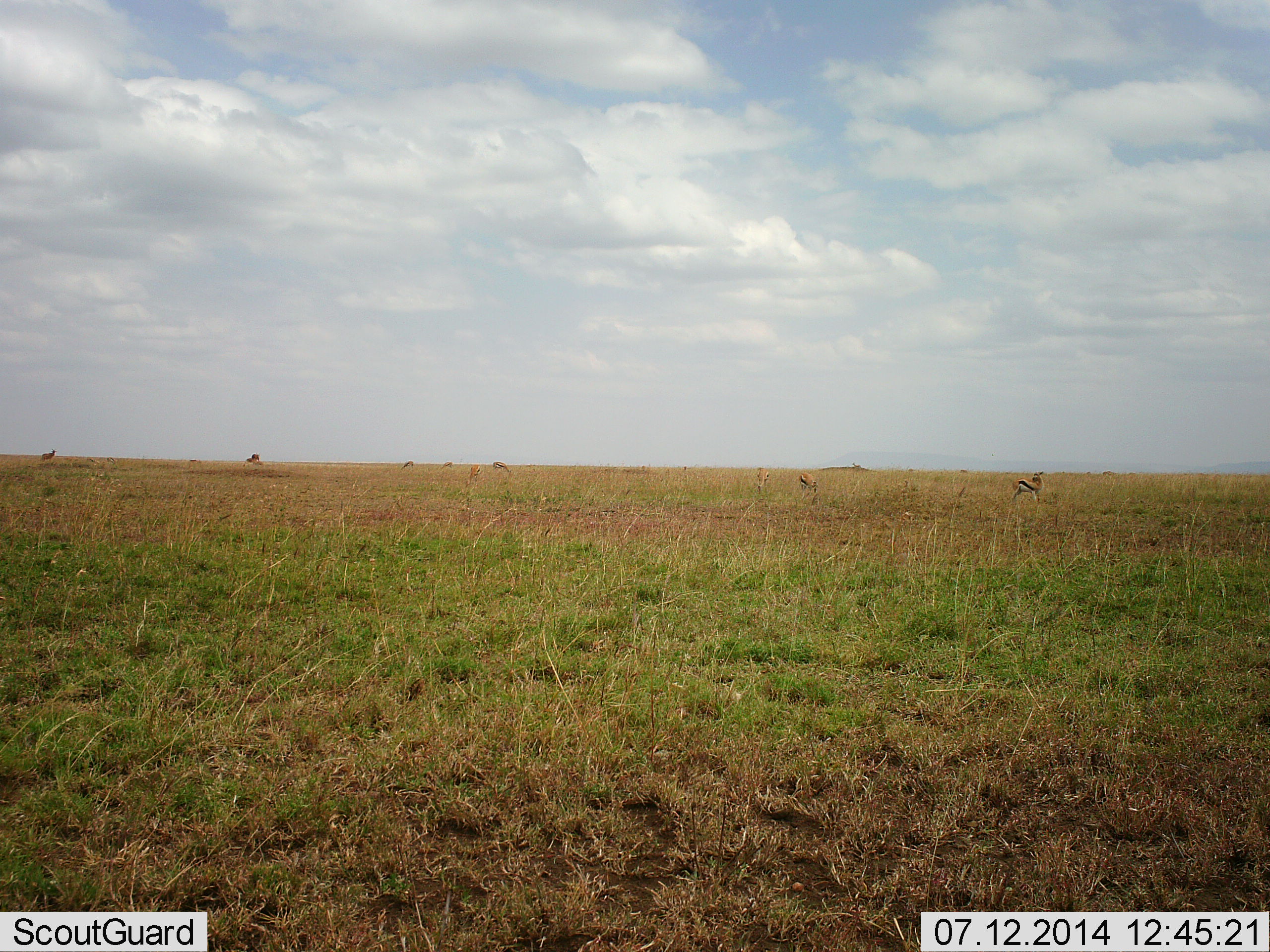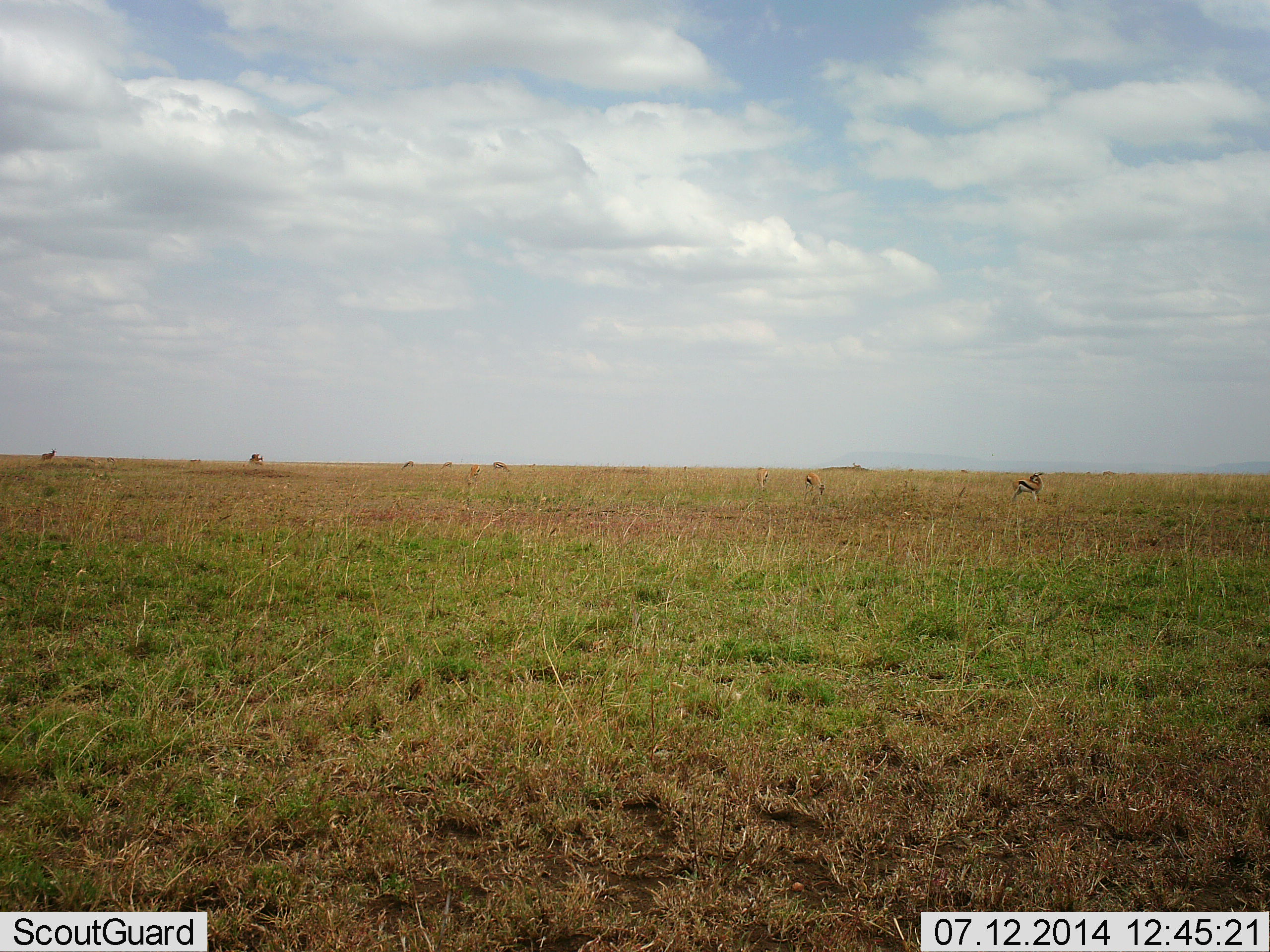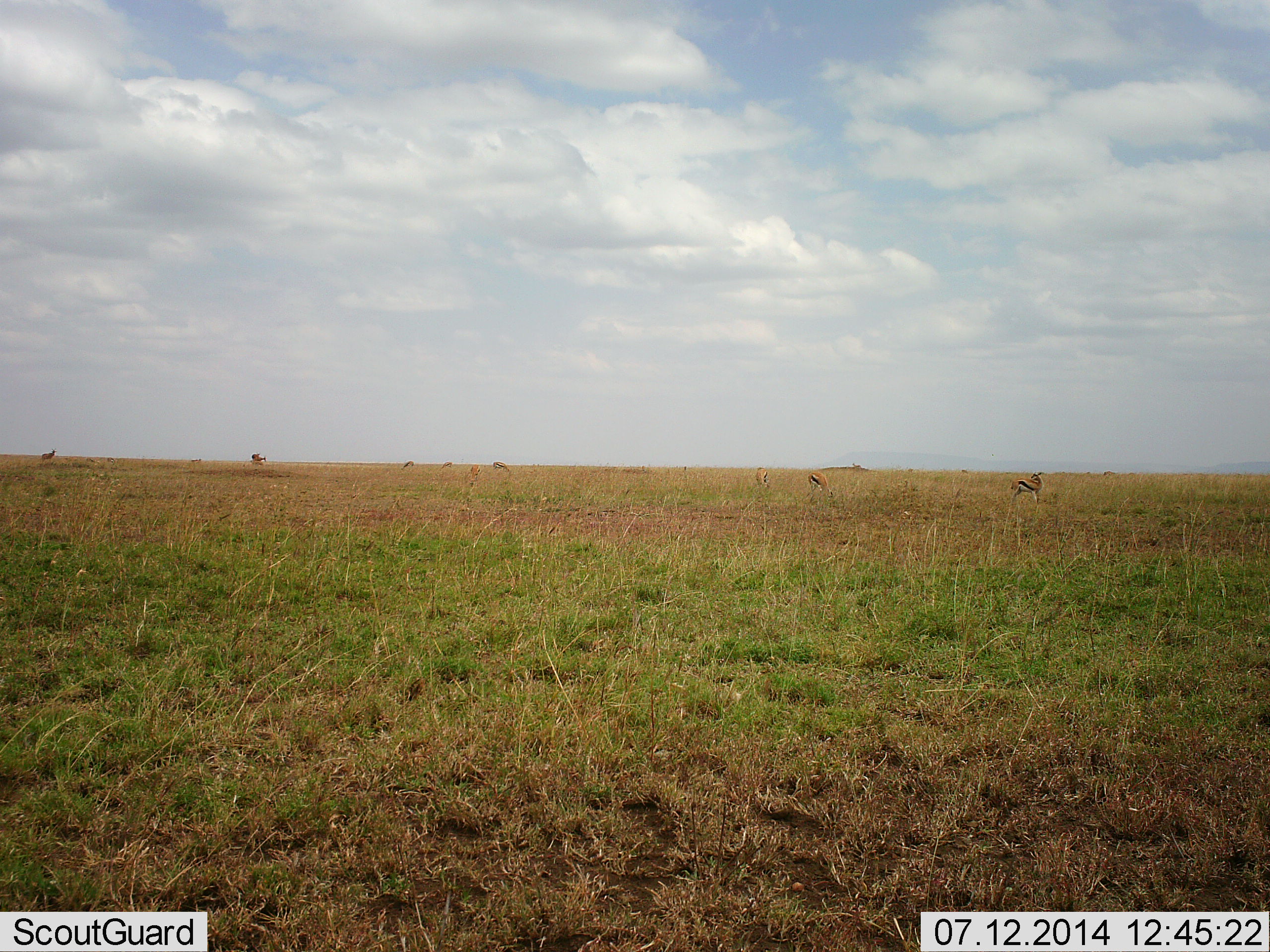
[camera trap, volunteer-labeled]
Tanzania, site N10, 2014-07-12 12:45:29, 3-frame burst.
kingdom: Animalia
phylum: Chordata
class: Mammalia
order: Artiodactyla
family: Bovidae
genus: Eudorcas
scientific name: Eudorcas thomsonii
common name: thomson's gazelle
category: gazellethomsons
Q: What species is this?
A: Gazellethomsons (thomson's gazelle) (Eudorcas thomsonii).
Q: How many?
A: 7.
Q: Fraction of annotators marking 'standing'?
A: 82%.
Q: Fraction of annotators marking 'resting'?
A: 0%.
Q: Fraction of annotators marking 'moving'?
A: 9%.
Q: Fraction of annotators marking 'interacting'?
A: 0%.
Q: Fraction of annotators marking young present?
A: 0%.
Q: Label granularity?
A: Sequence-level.